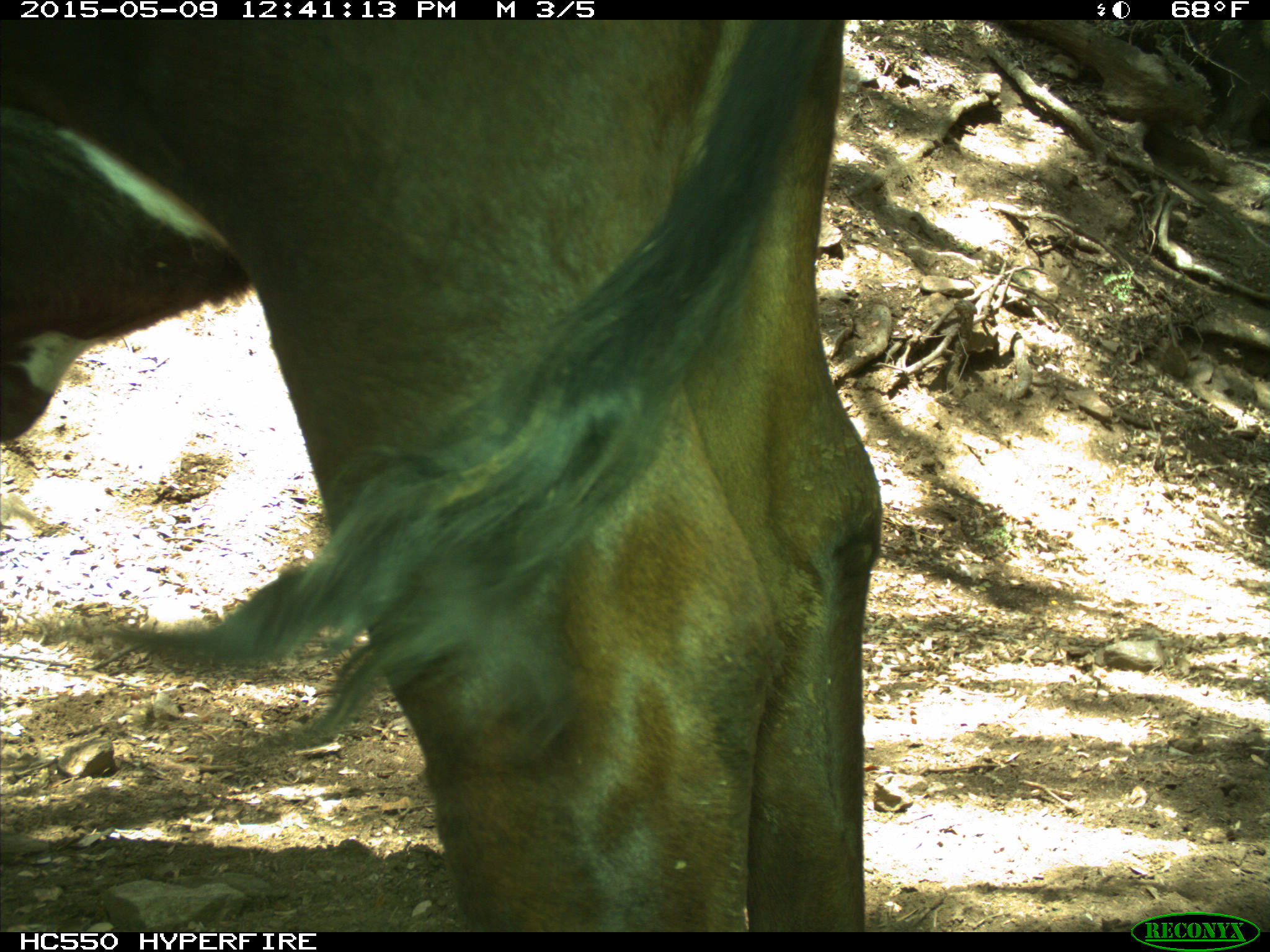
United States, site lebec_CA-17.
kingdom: Animalia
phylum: Chordata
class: Mammalia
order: Artiodactyla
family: Bovidae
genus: Bos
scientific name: Bos taurus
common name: domestic cow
Bos taurus (domestic cow).